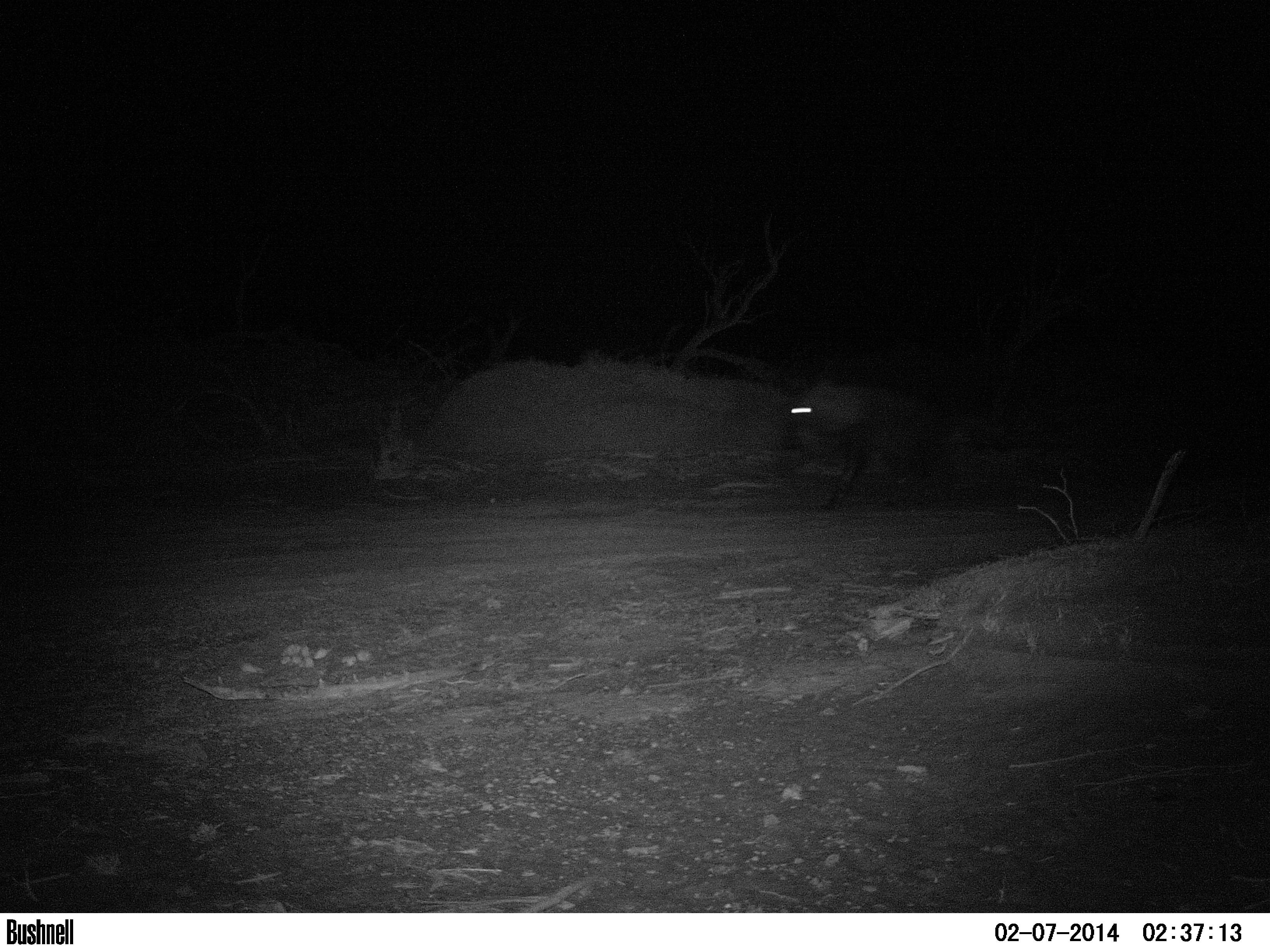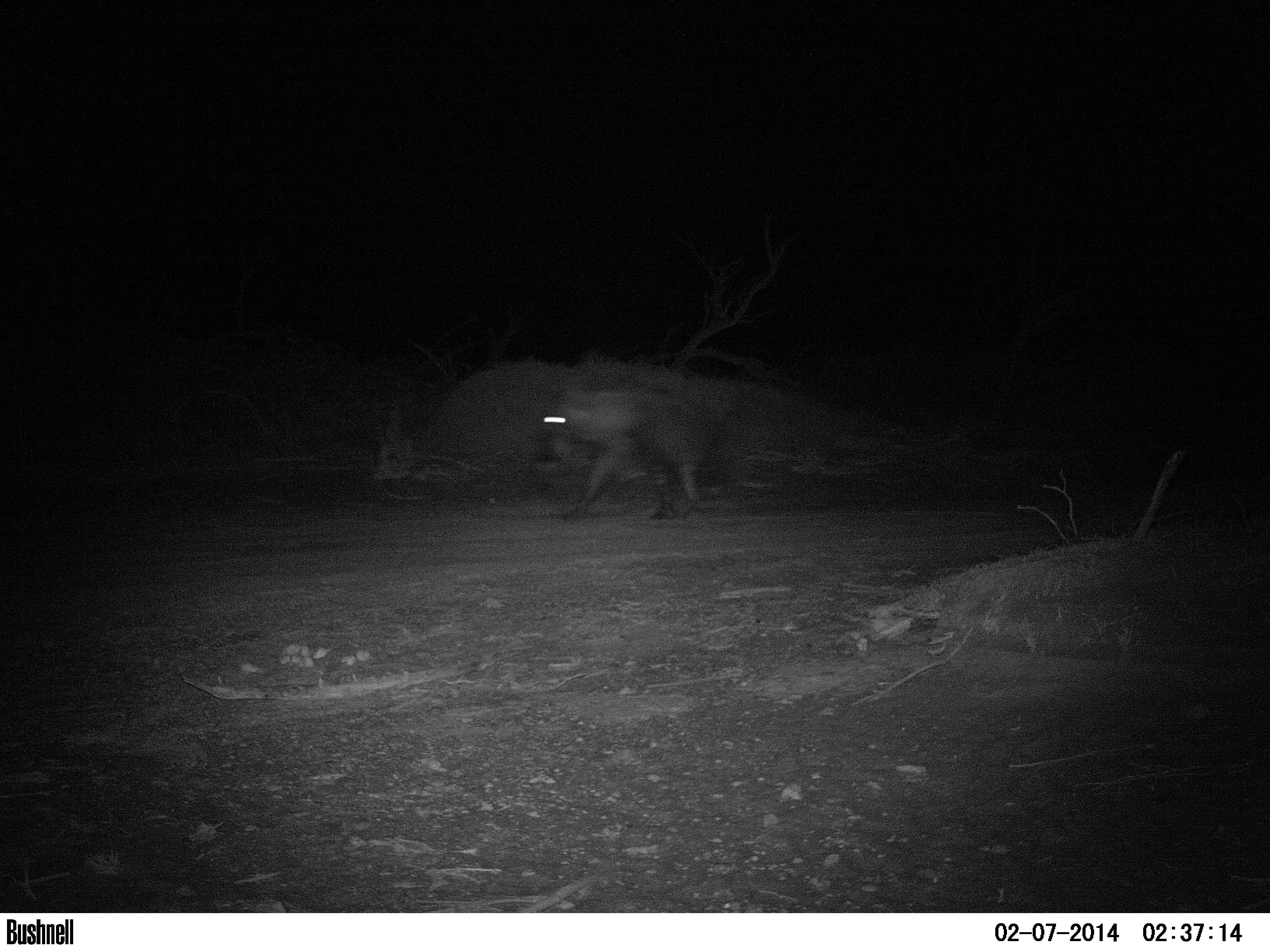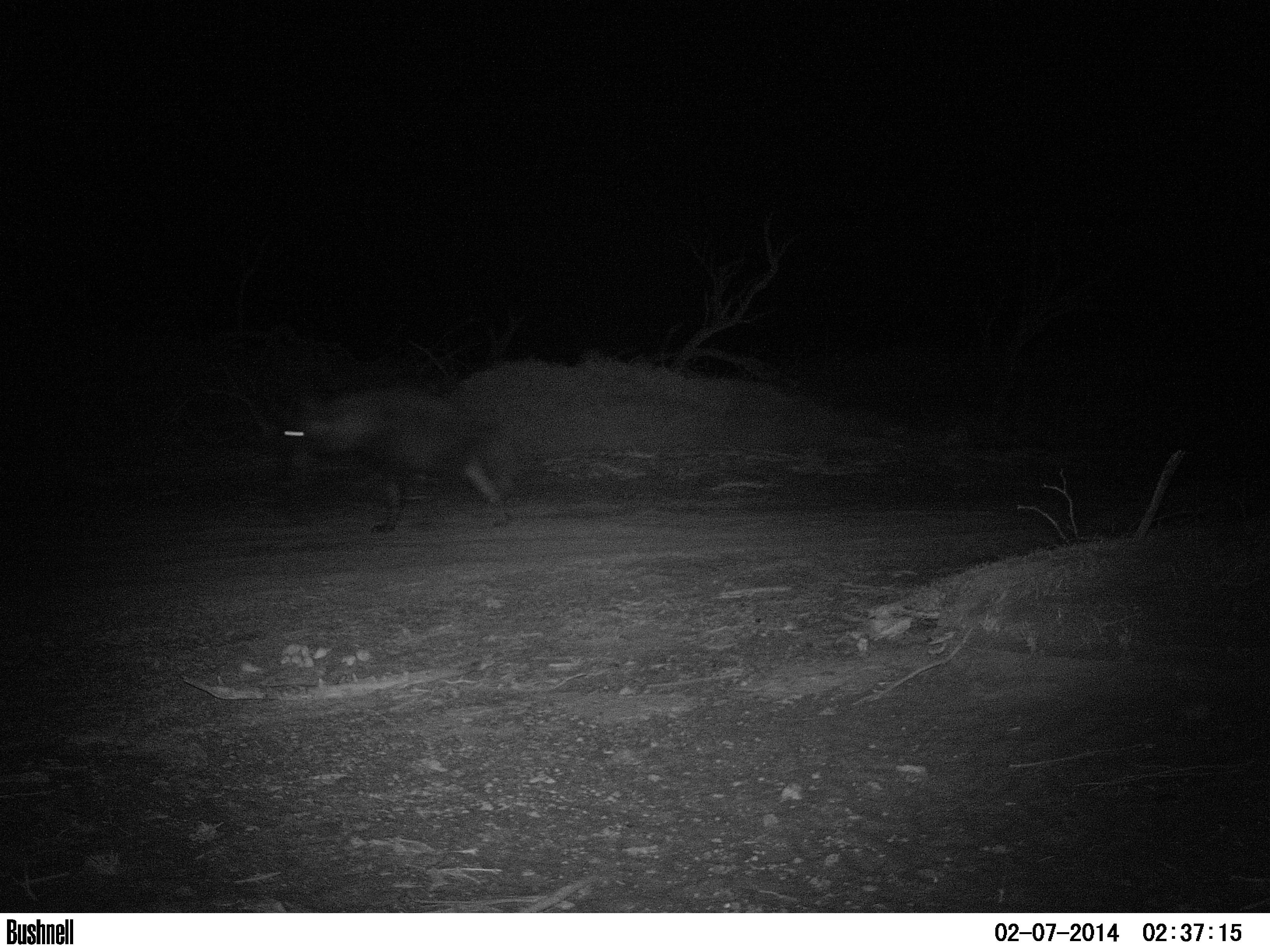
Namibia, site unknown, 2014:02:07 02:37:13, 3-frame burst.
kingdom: Animalia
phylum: Chordata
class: Mammalia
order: Carnivora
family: Hyaenidae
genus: Parahyaena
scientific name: Parahyaena brunnea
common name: brown hyena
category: hyaena brunnea